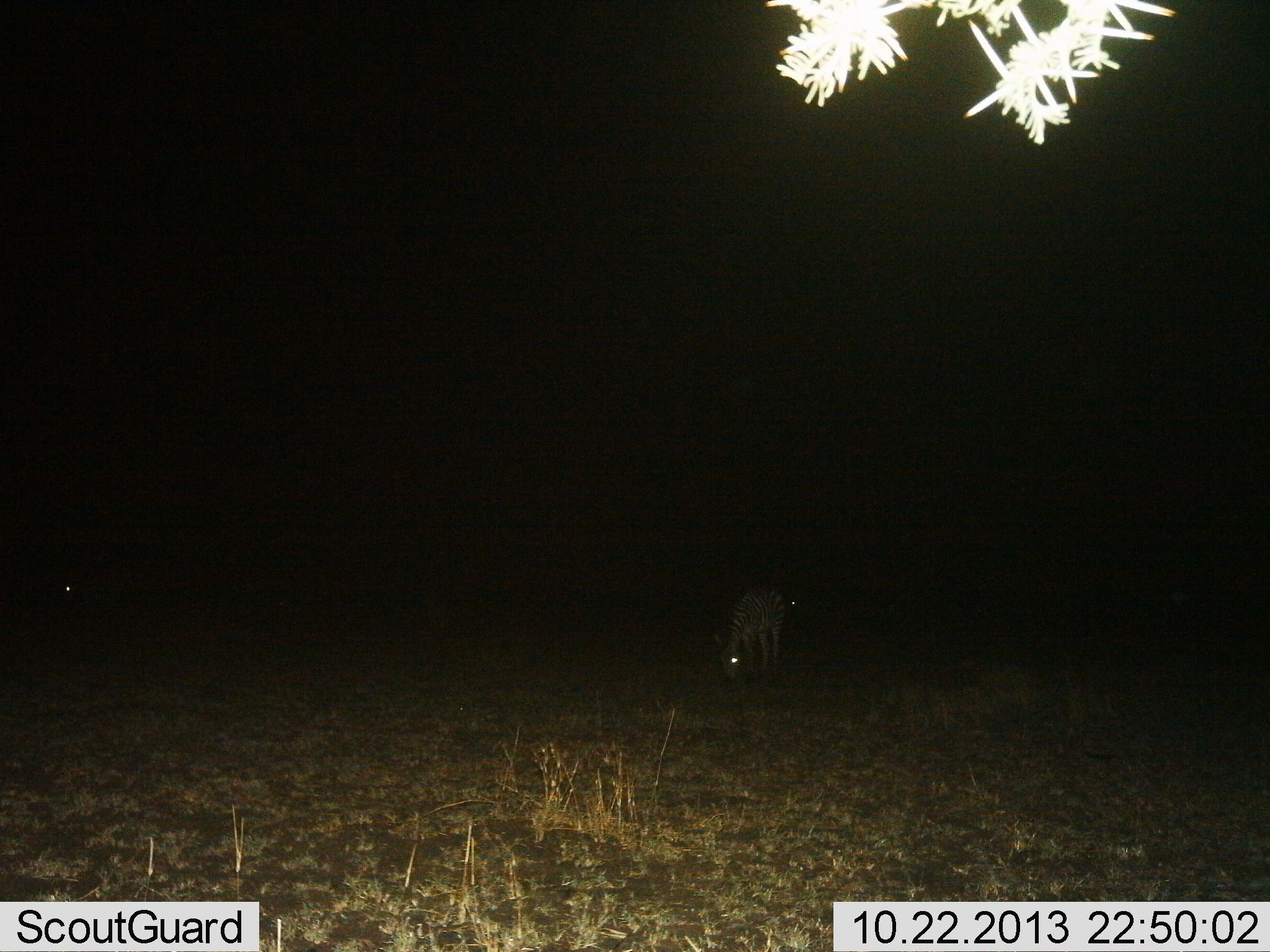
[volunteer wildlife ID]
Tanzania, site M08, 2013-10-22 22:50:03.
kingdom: Animalia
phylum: Chordata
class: Mammalia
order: Perissodactyla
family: Equidae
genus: Equus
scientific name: Equus quagga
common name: plains zebra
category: zebra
Zebra (plains zebra) (Equus quagga), count 1. Behavior (volunteer vote fractions): standing 22%, resting 0%, moving 0%, interacting 0%. Young present (vote fraction): 0%. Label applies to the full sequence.